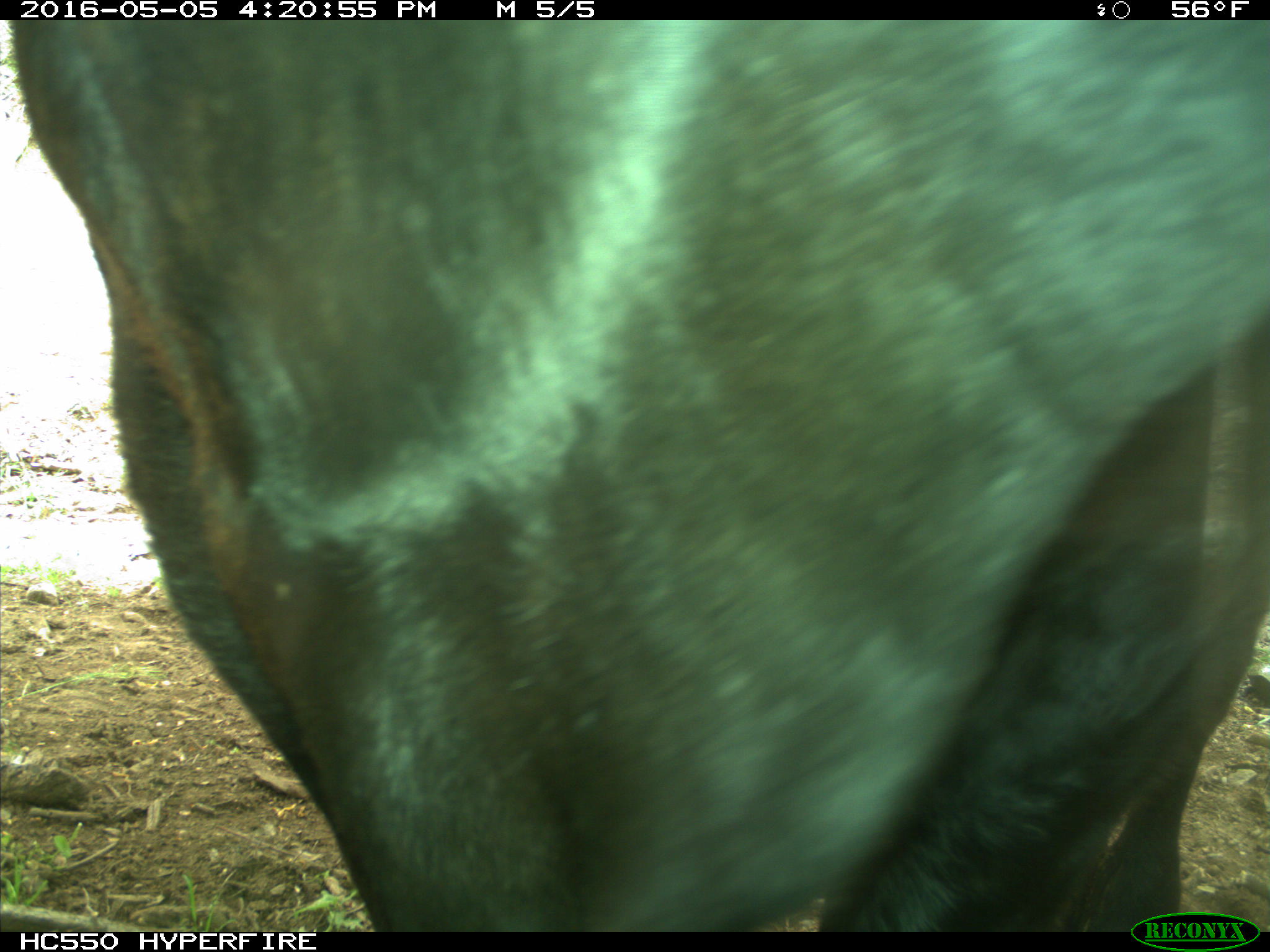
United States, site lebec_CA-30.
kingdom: Animalia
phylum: Chordata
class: Mammalia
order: Artiodactyla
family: Bovidae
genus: Bos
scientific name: Bos taurus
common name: domestic cow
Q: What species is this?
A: Bos taurus (domestic cow).